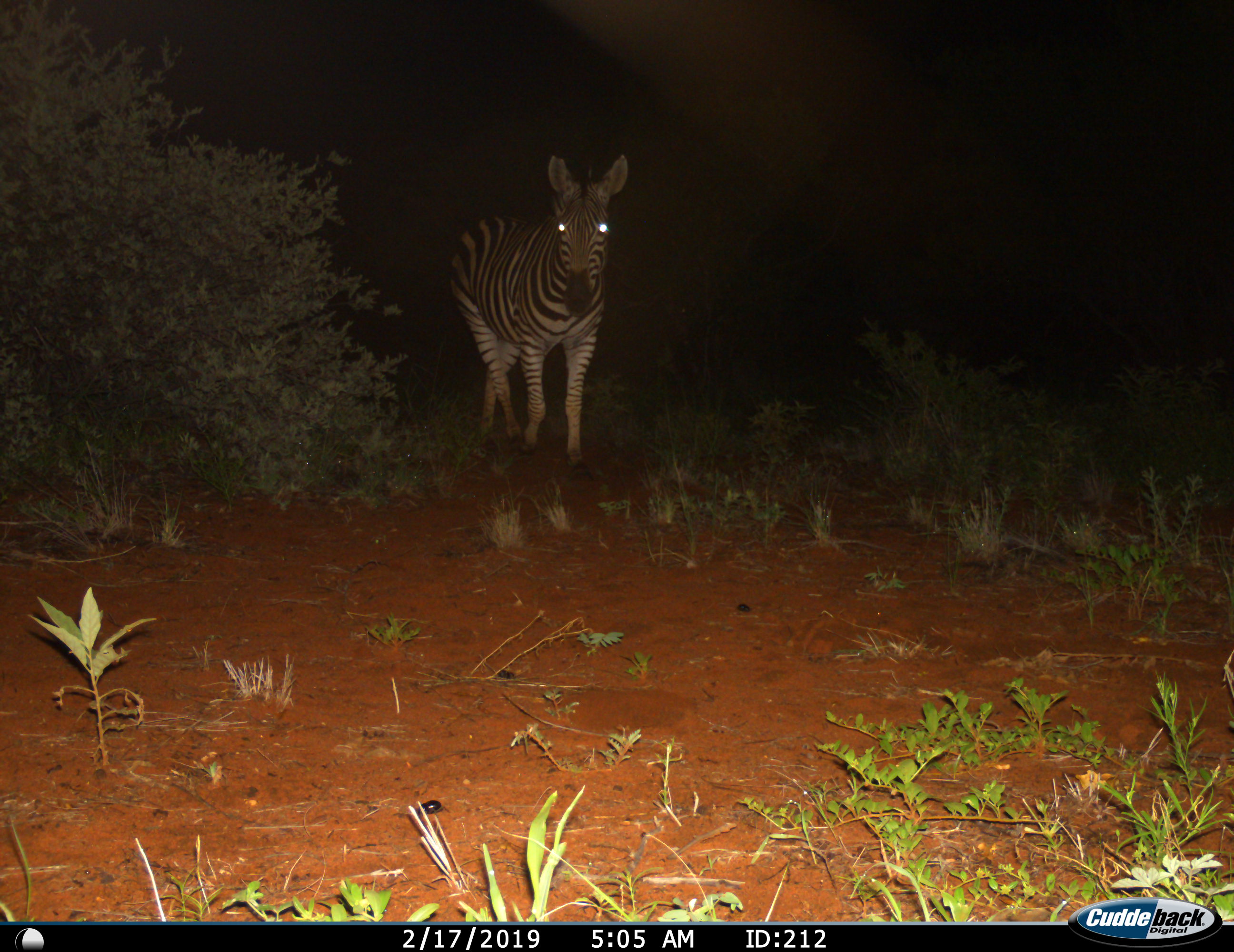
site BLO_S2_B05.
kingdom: Animalia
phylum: Chordata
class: Mammalia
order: Perissodactyla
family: Equidae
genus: Equus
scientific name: Equus quagga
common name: plains zebra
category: zebraplains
Zebraplains (plains zebra) (Equus quagga), count 1. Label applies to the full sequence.